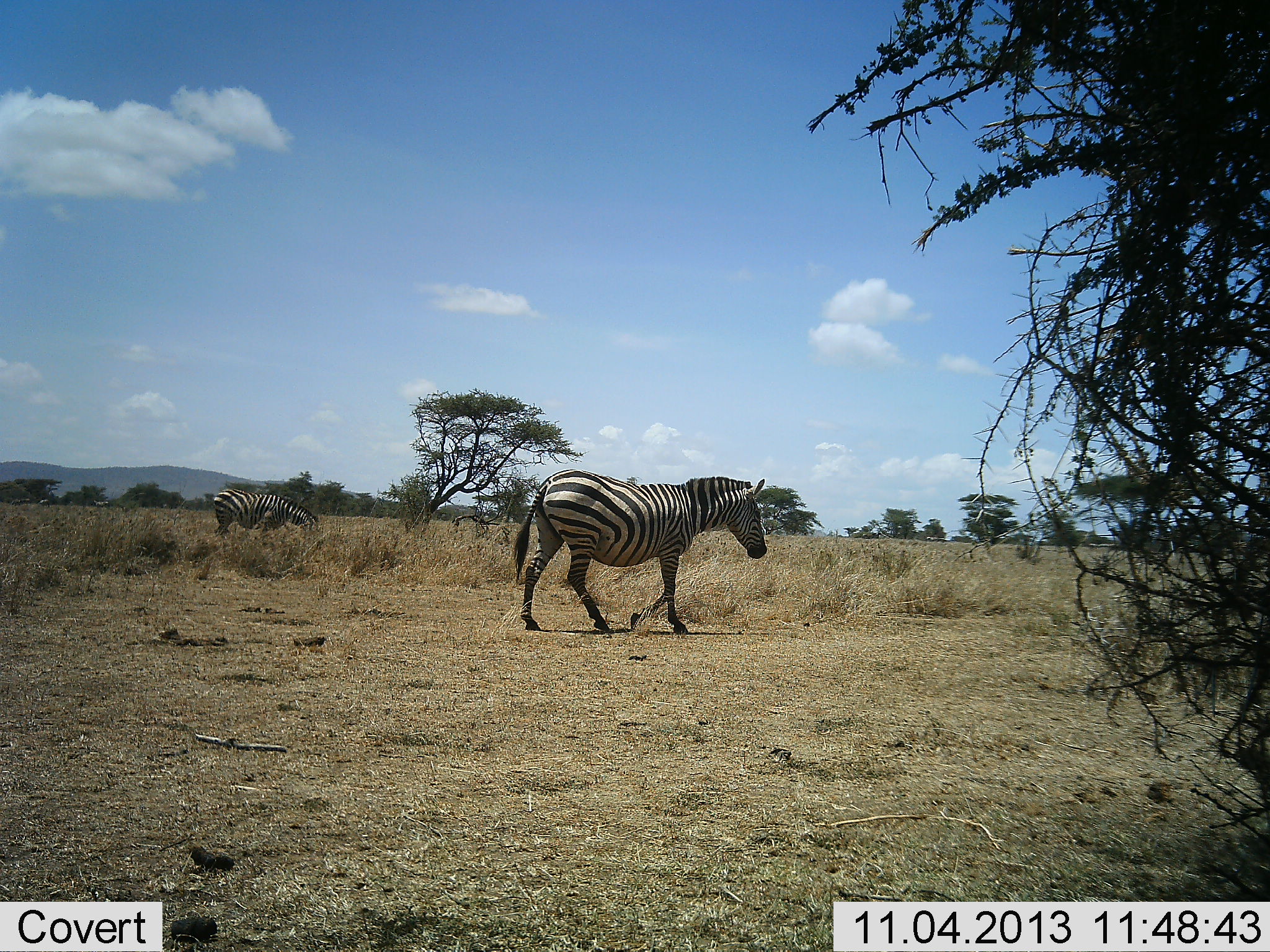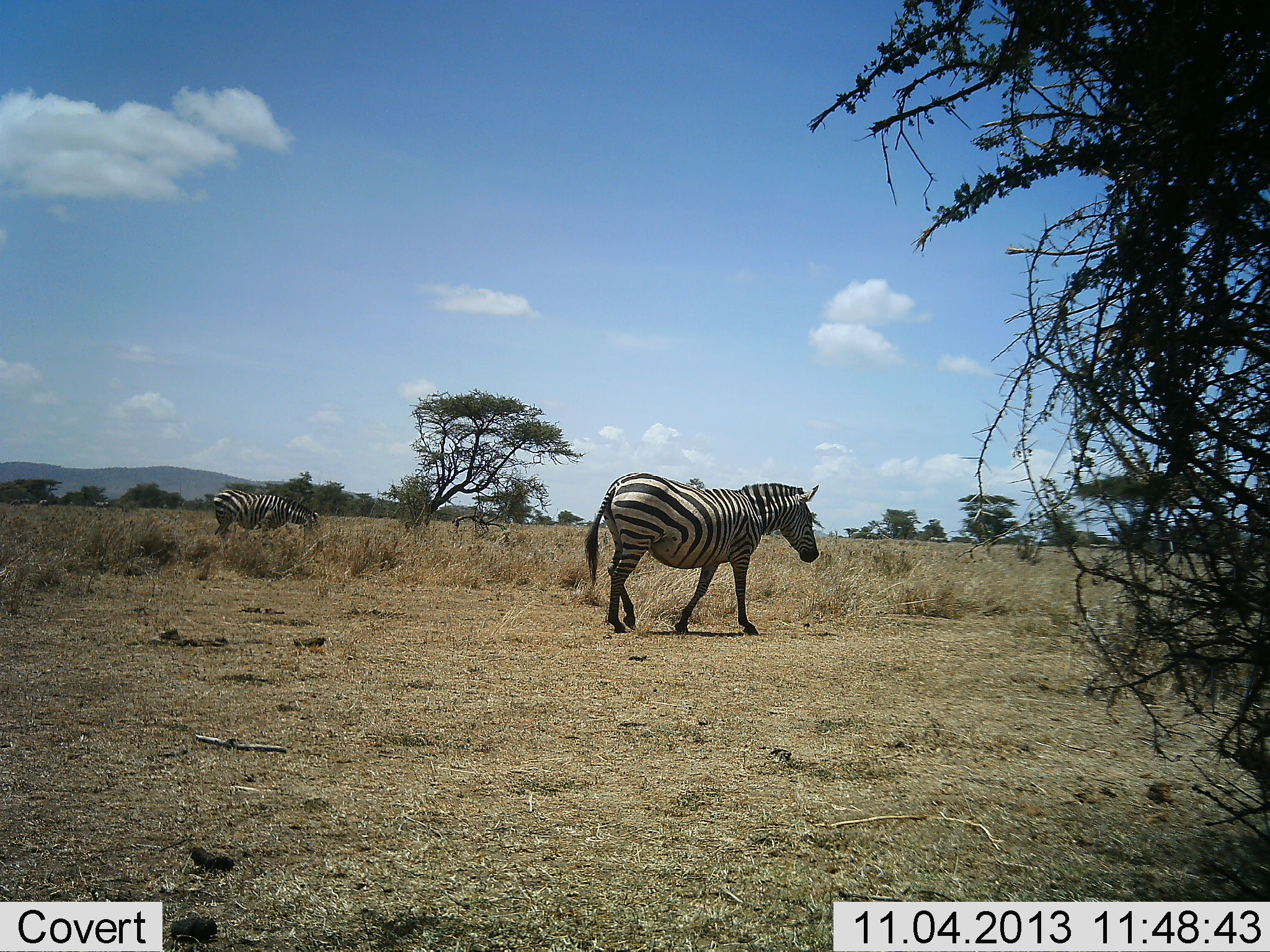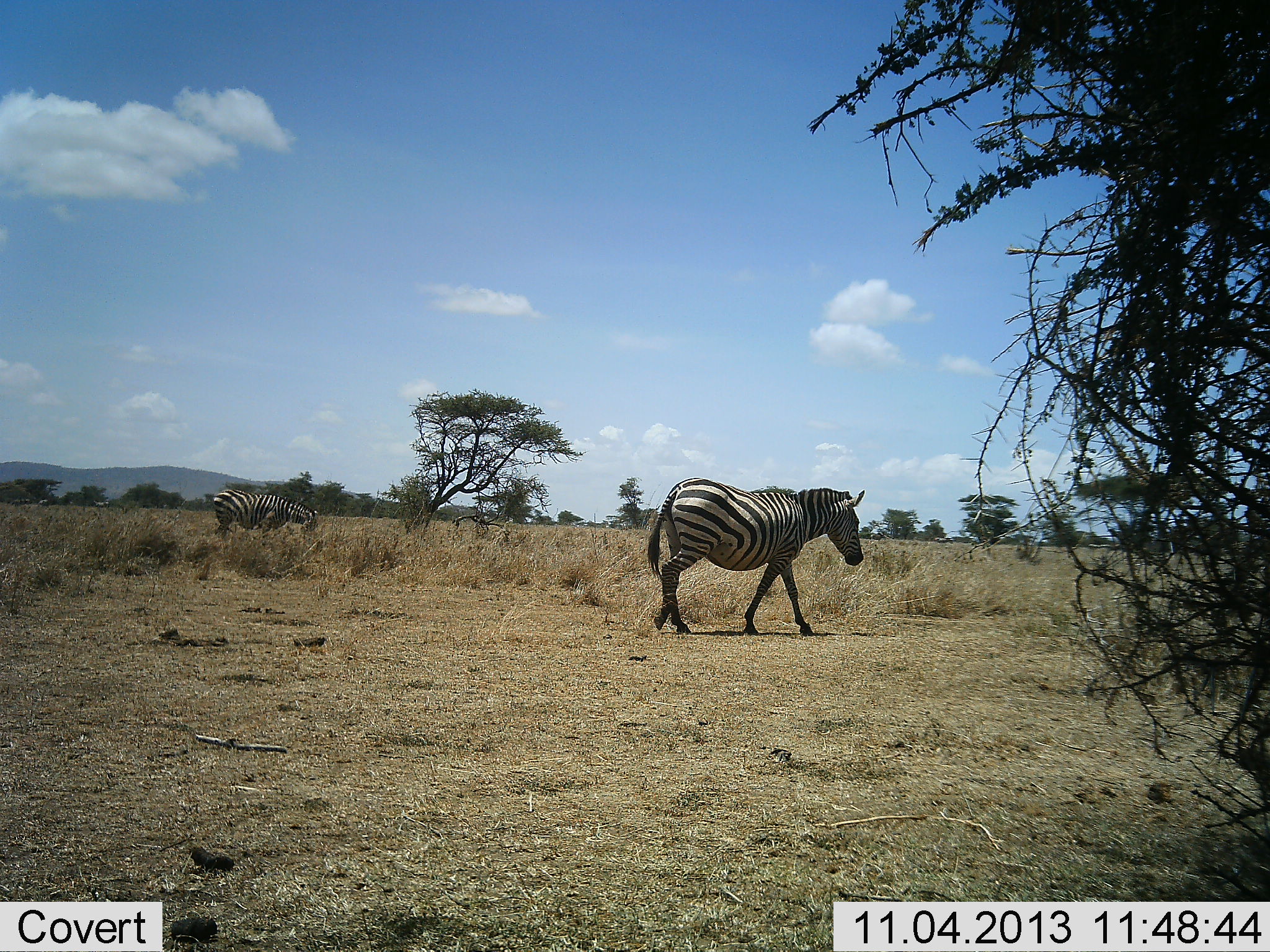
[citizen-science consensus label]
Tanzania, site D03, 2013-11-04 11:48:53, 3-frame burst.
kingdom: Animalia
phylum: Chordata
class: Mammalia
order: Perissodactyla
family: Equidae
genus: Equus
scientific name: Equus quagga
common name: plains zebra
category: zebra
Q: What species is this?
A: Zebra (plains zebra) (Equus quagga).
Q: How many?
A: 2.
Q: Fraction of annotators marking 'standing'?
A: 10%.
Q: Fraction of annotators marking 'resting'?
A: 0%.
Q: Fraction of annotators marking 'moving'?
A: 100%.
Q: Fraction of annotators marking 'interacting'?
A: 0%.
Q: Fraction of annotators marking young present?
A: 0%.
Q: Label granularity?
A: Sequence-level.